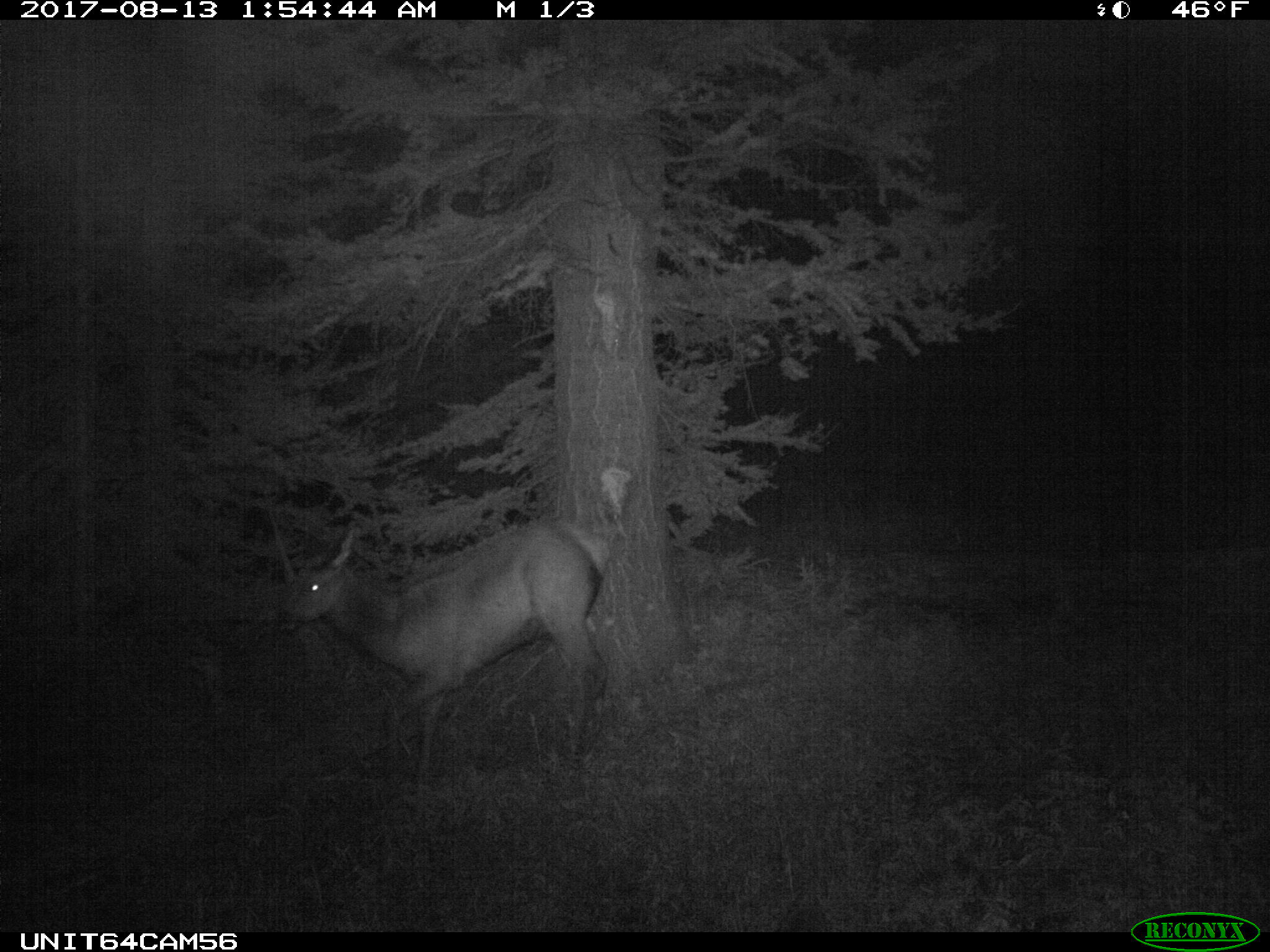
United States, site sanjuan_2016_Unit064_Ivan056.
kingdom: Animalia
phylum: Chordata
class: Mammalia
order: Artiodactyla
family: Cervidae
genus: Cervus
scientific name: Cervus elaphus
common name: red deer